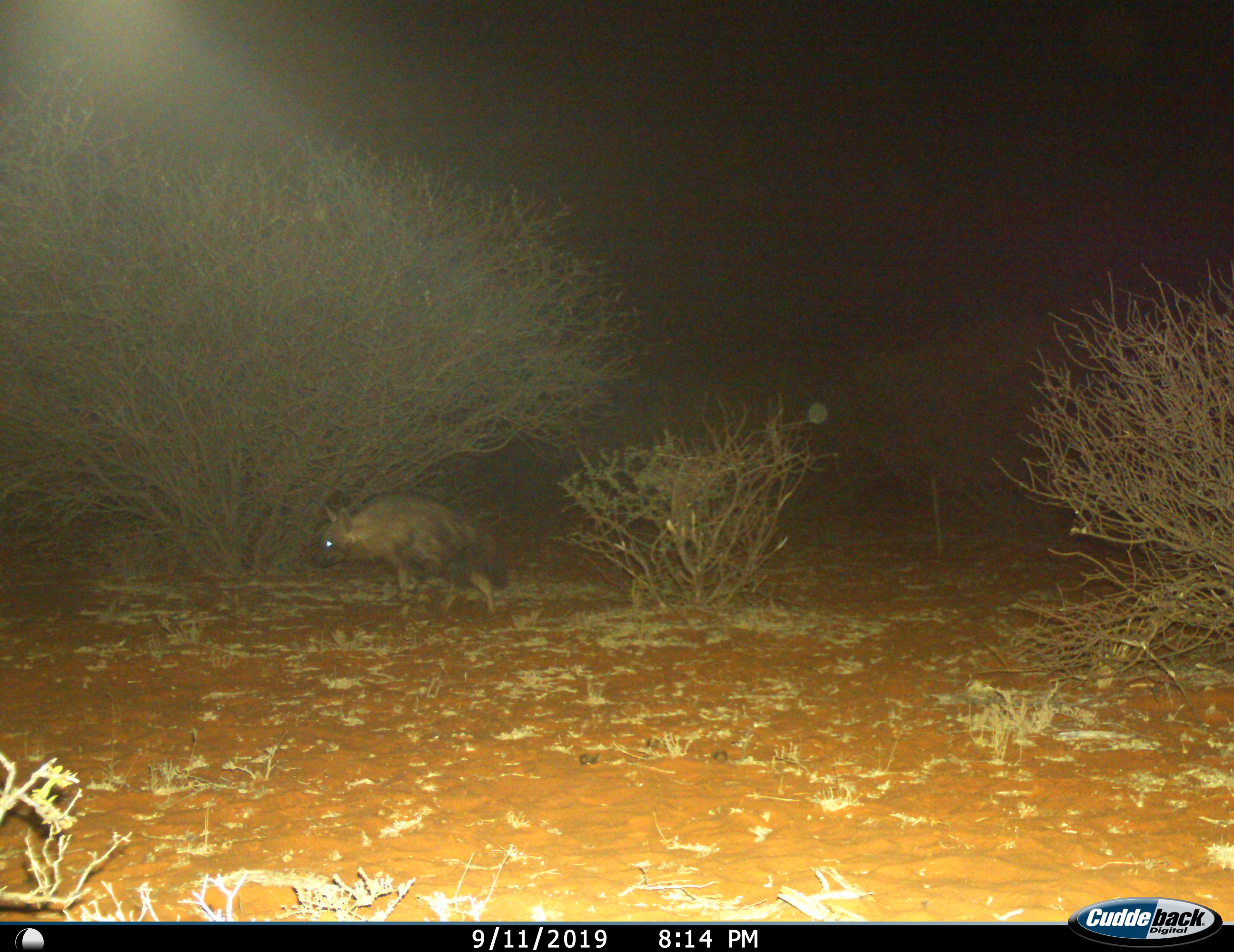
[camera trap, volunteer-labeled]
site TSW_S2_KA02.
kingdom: Animalia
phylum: Chordata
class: Mammalia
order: Carnivora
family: Hyaenidae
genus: Parahyaena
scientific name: Parahyaena brunnea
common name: brown hyena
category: hyenabrown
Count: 1.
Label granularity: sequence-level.